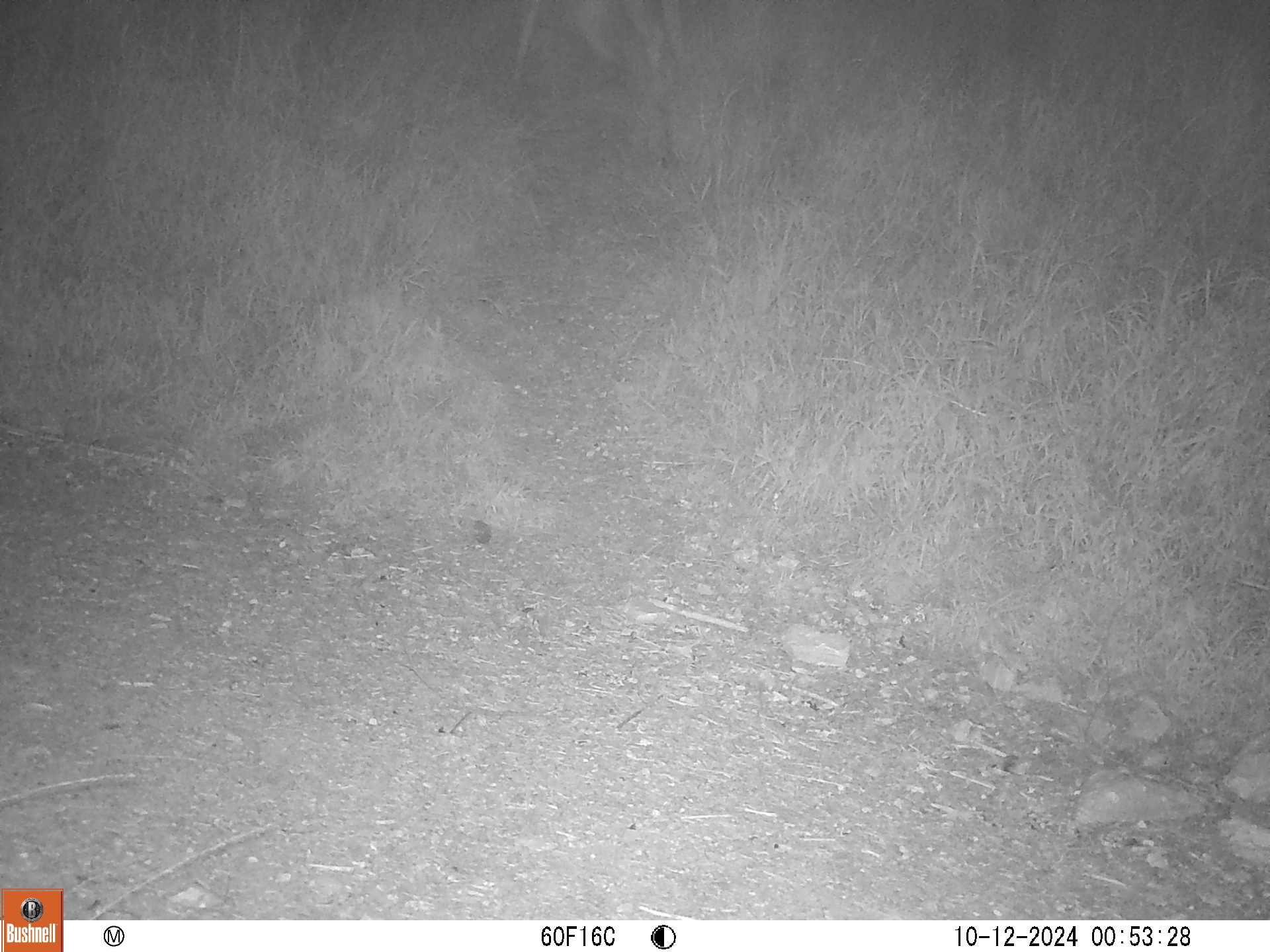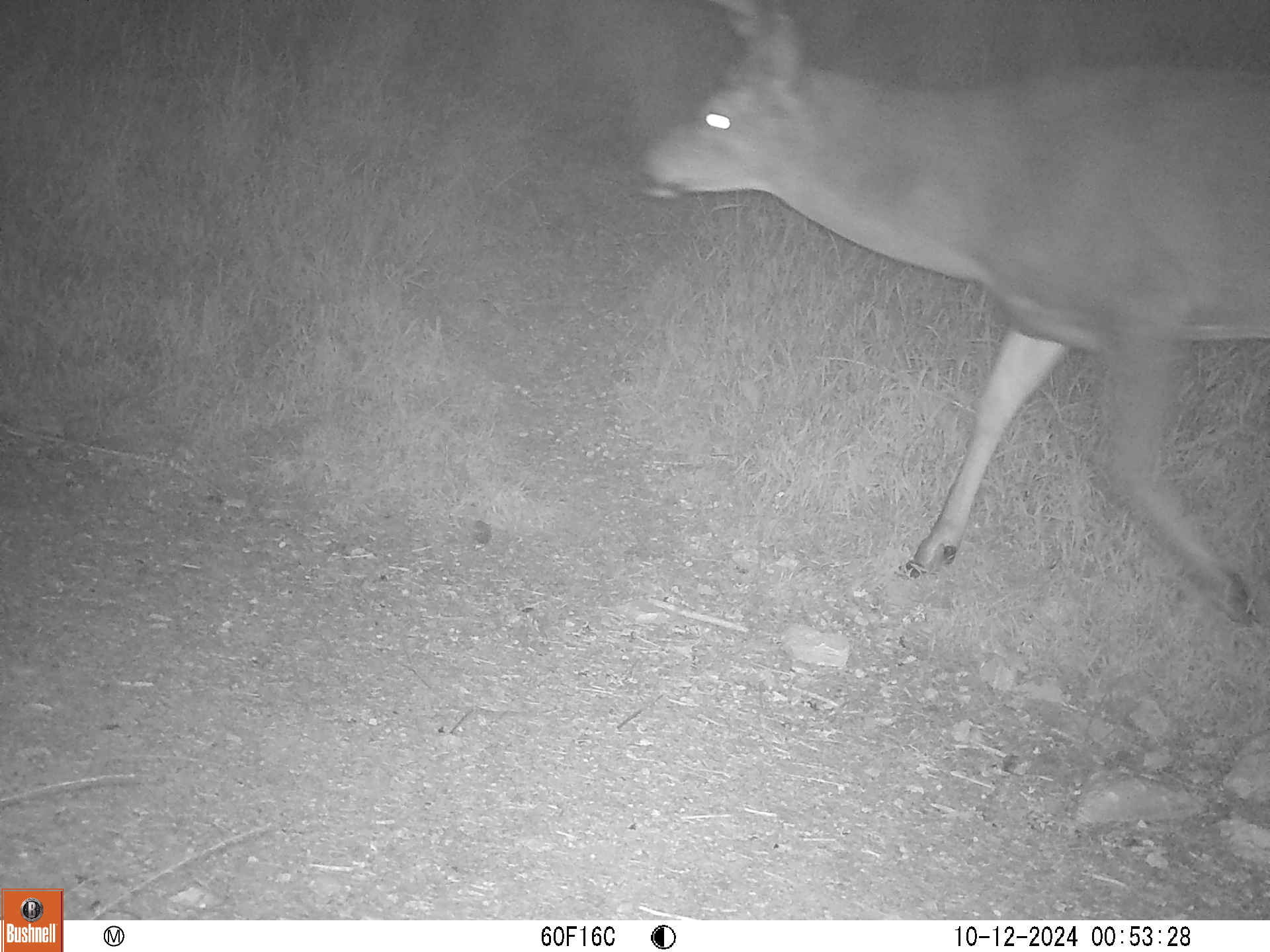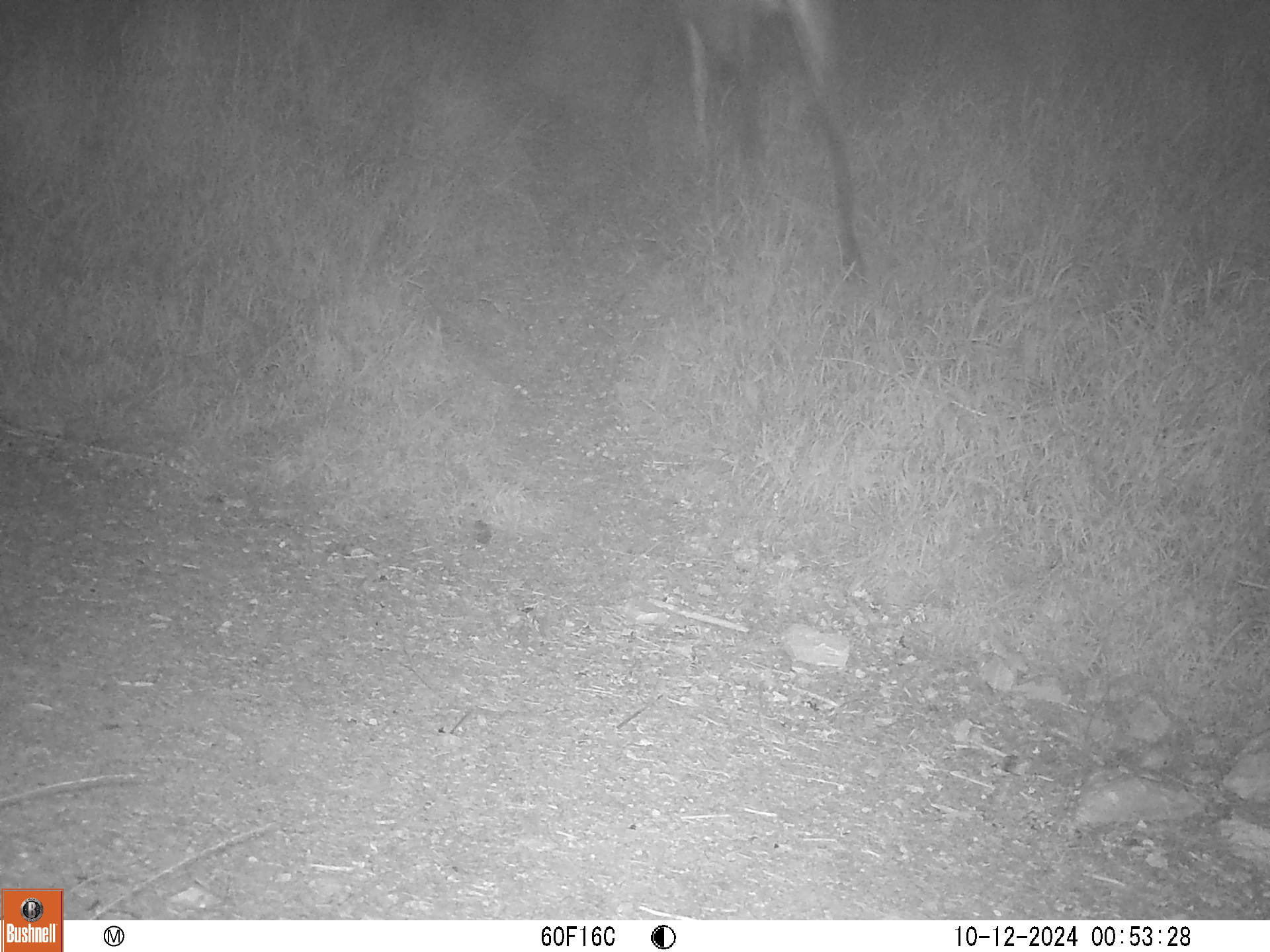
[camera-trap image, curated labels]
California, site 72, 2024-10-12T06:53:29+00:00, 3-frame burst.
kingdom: Animalia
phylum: Chordata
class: Mammalia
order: Artiodactyla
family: Cervidae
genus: Odocoileus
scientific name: Odocoileus hemionus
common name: mule deer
Mule deer (Odocoileus hemionus).